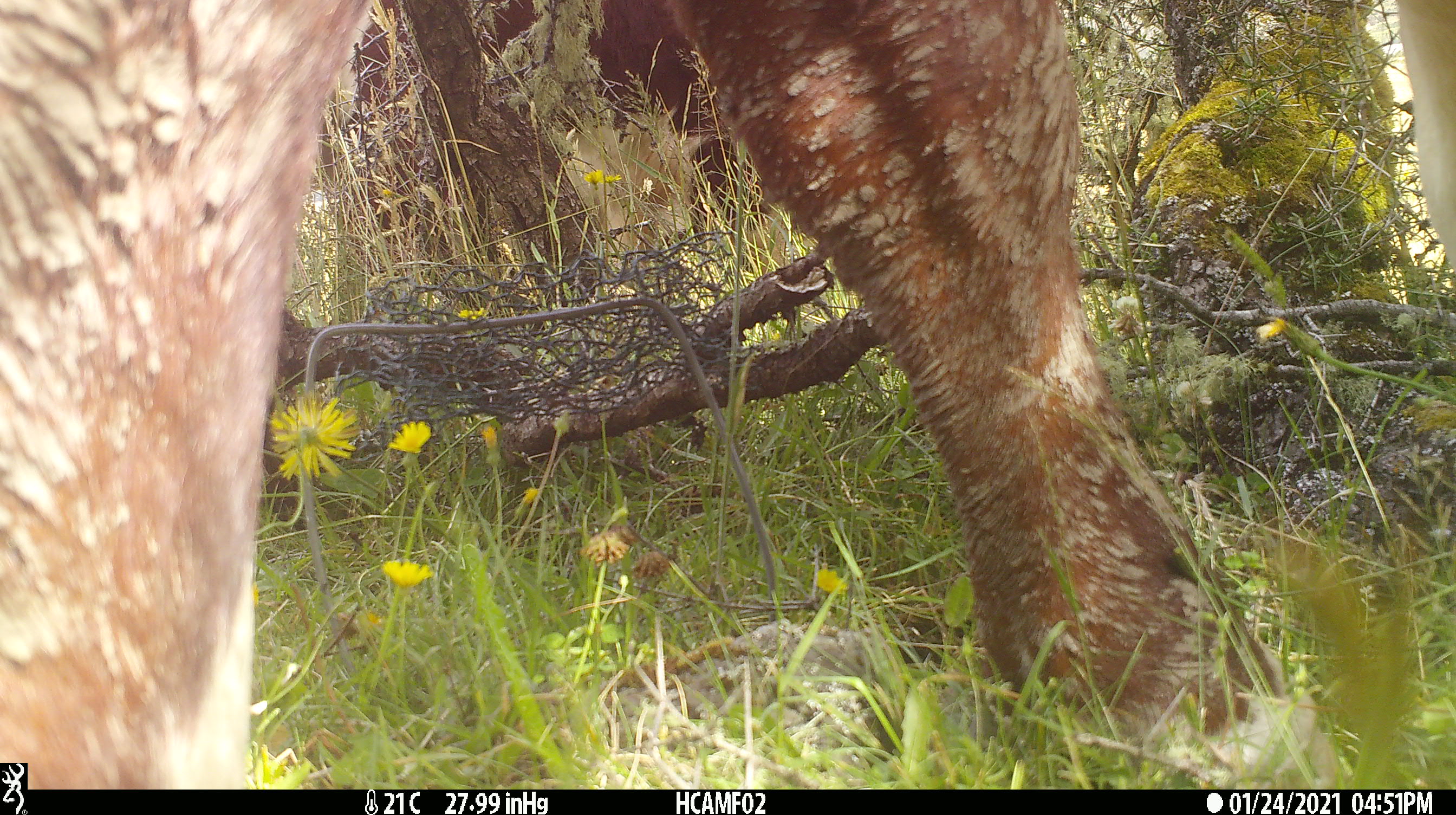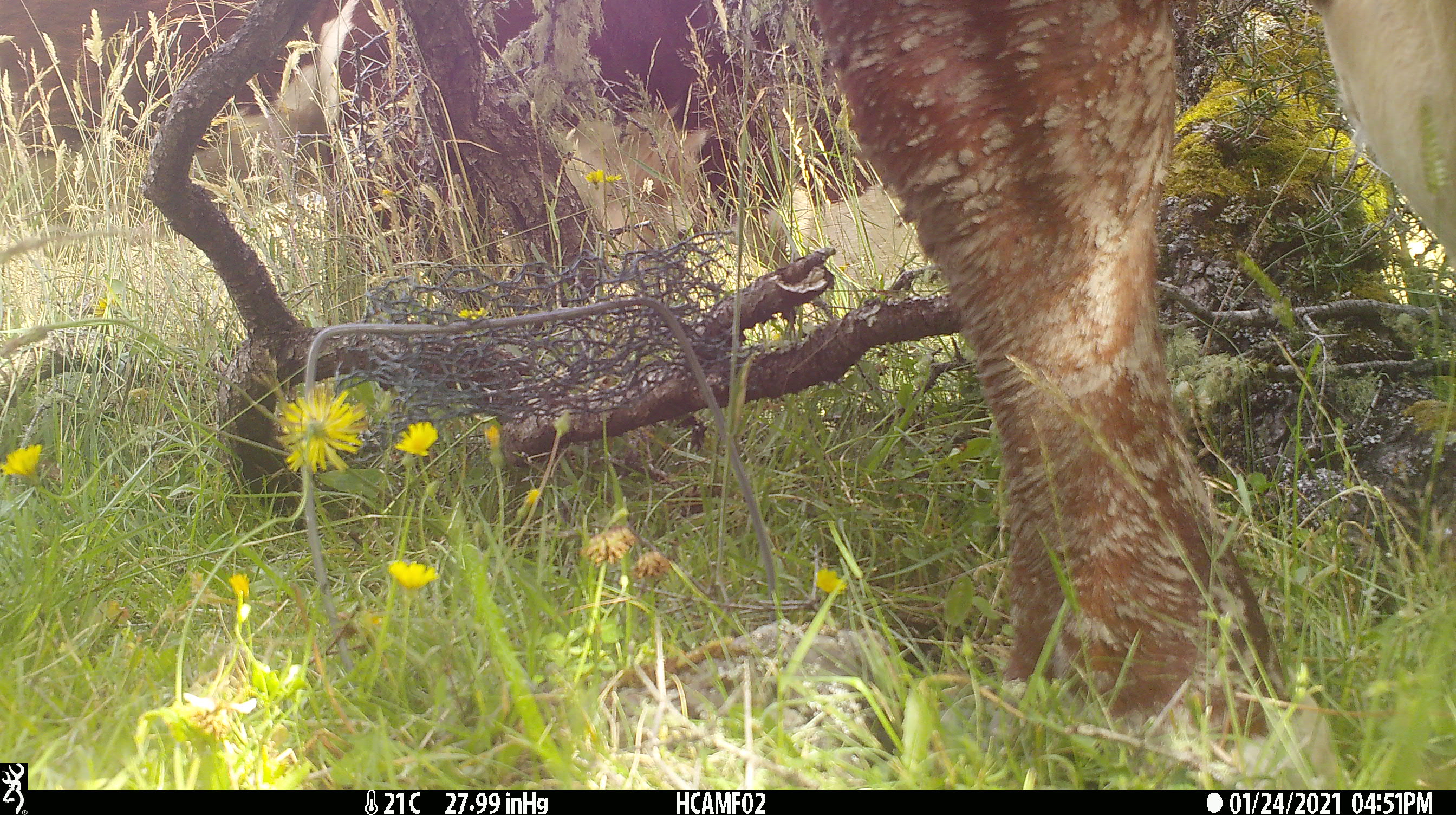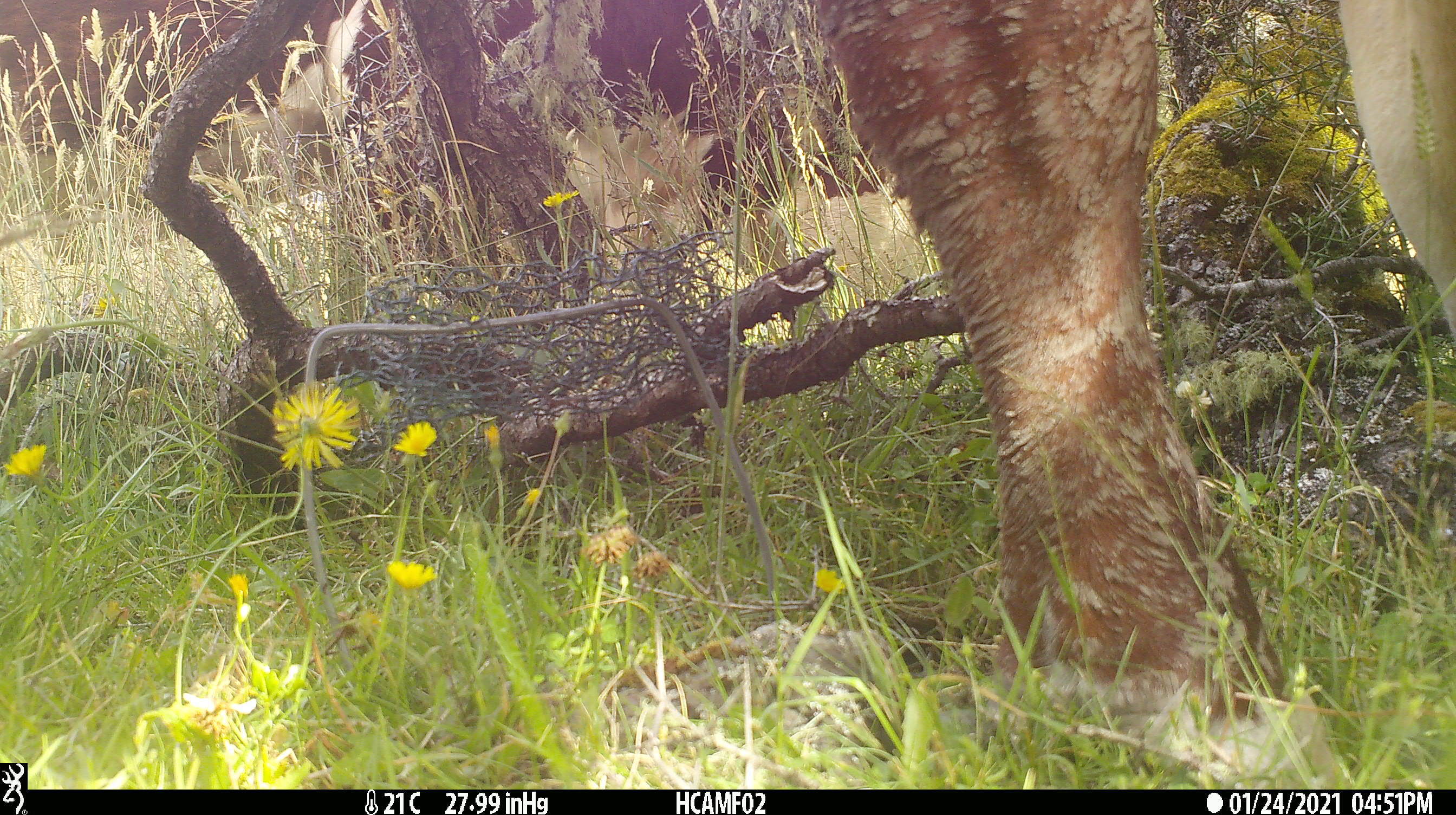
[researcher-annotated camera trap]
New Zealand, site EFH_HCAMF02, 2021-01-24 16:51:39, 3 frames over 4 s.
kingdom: Animalia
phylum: Chordata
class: Mammalia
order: Artiodactyla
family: Bovidae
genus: Bos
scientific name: Bos taurus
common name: domestic cow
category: cow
Cow (domestic cow) (Bos taurus).